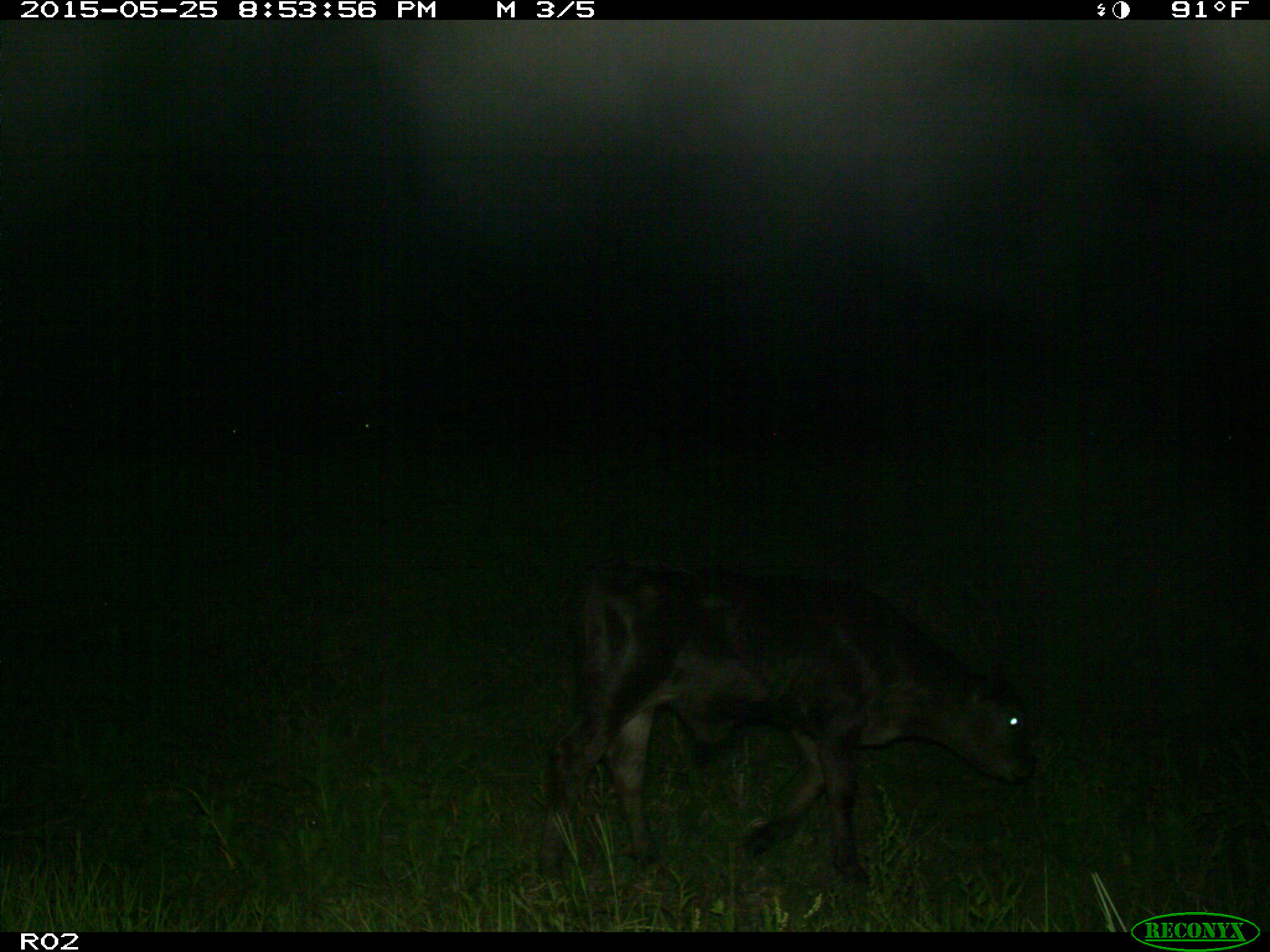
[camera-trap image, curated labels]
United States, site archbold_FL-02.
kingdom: Animalia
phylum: Chordata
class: Mammalia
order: Artiodactyla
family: Bovidae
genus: Bos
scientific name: Bos taurus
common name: domestic cow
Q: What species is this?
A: Bos taurus (domestic cow).